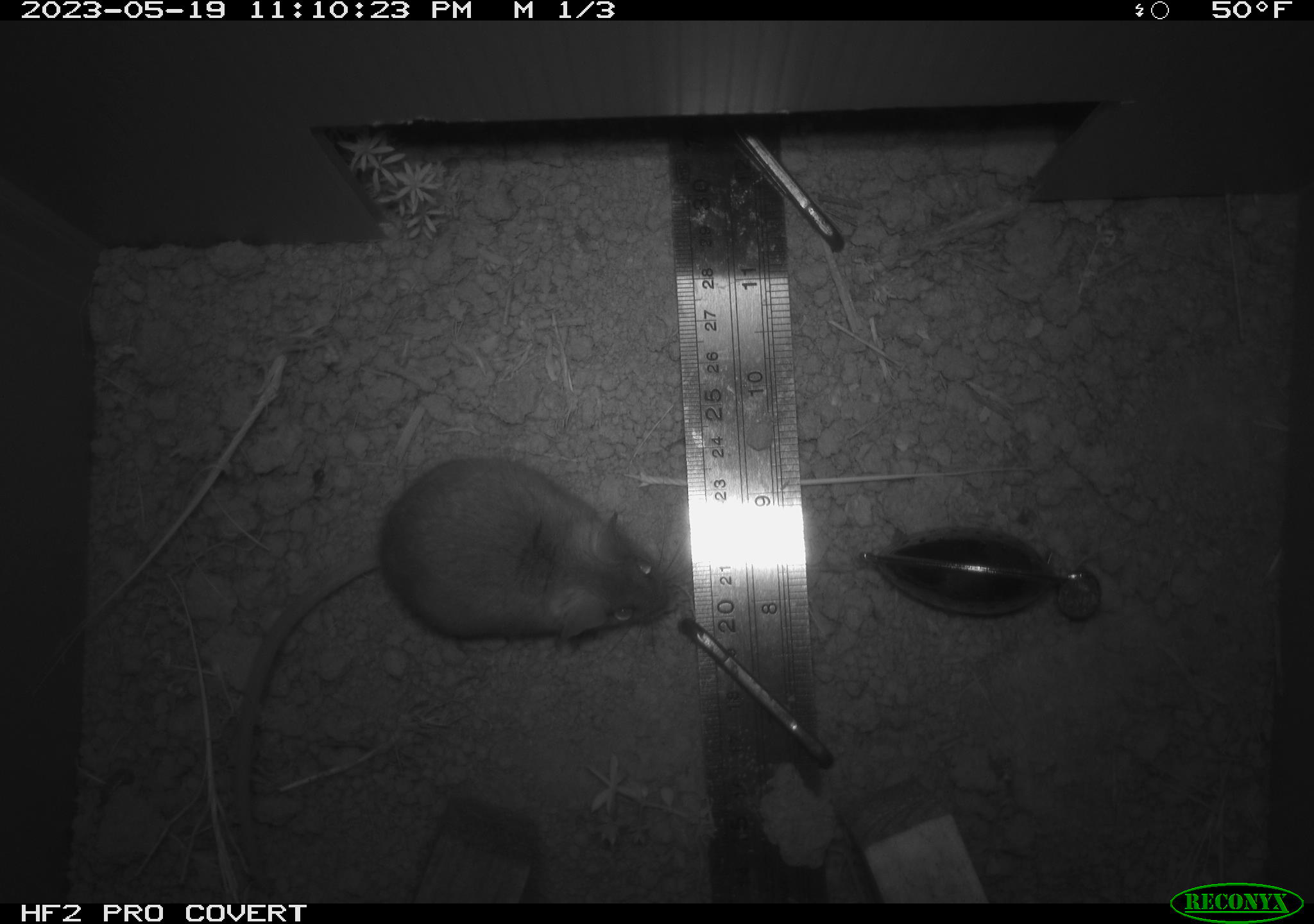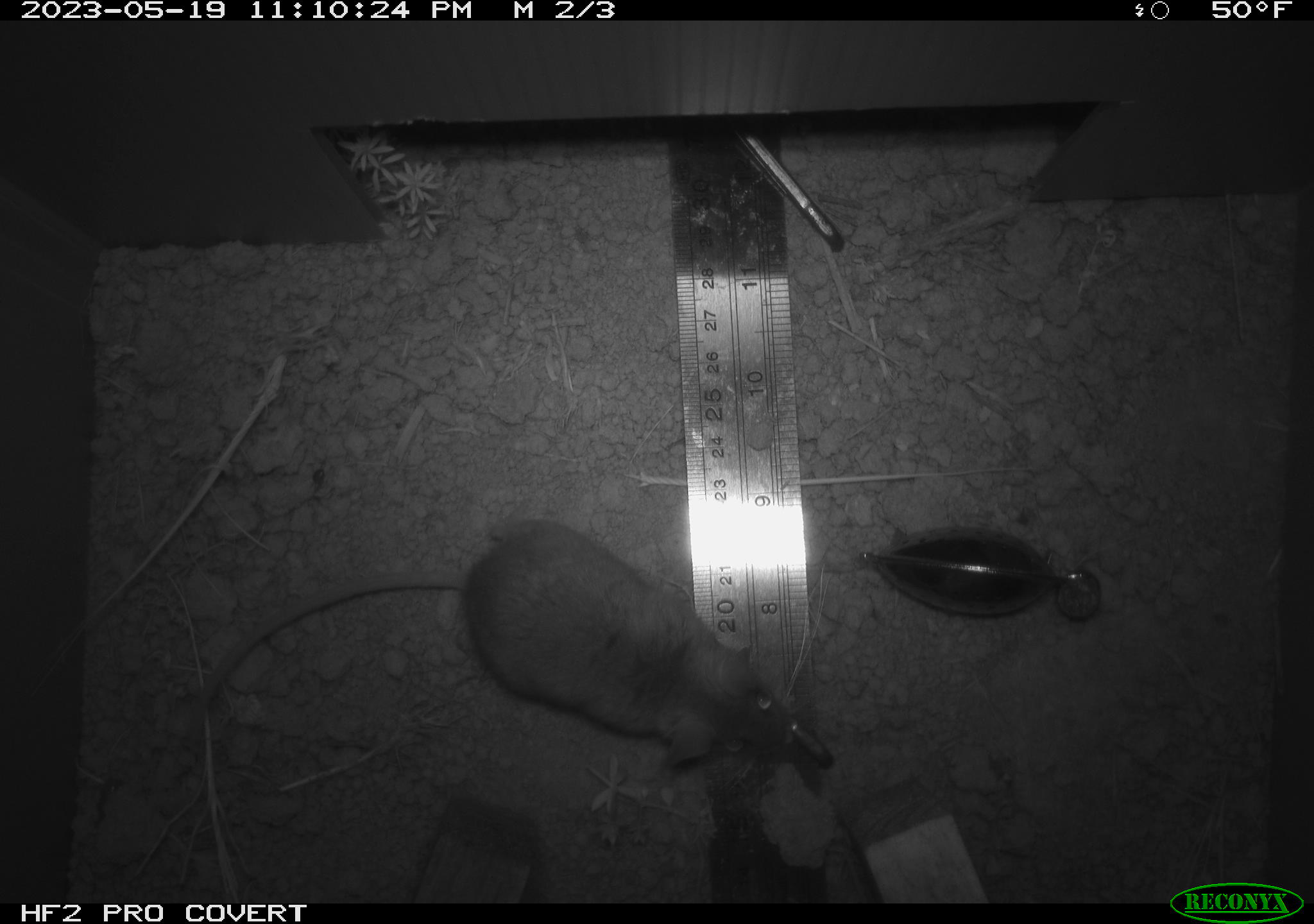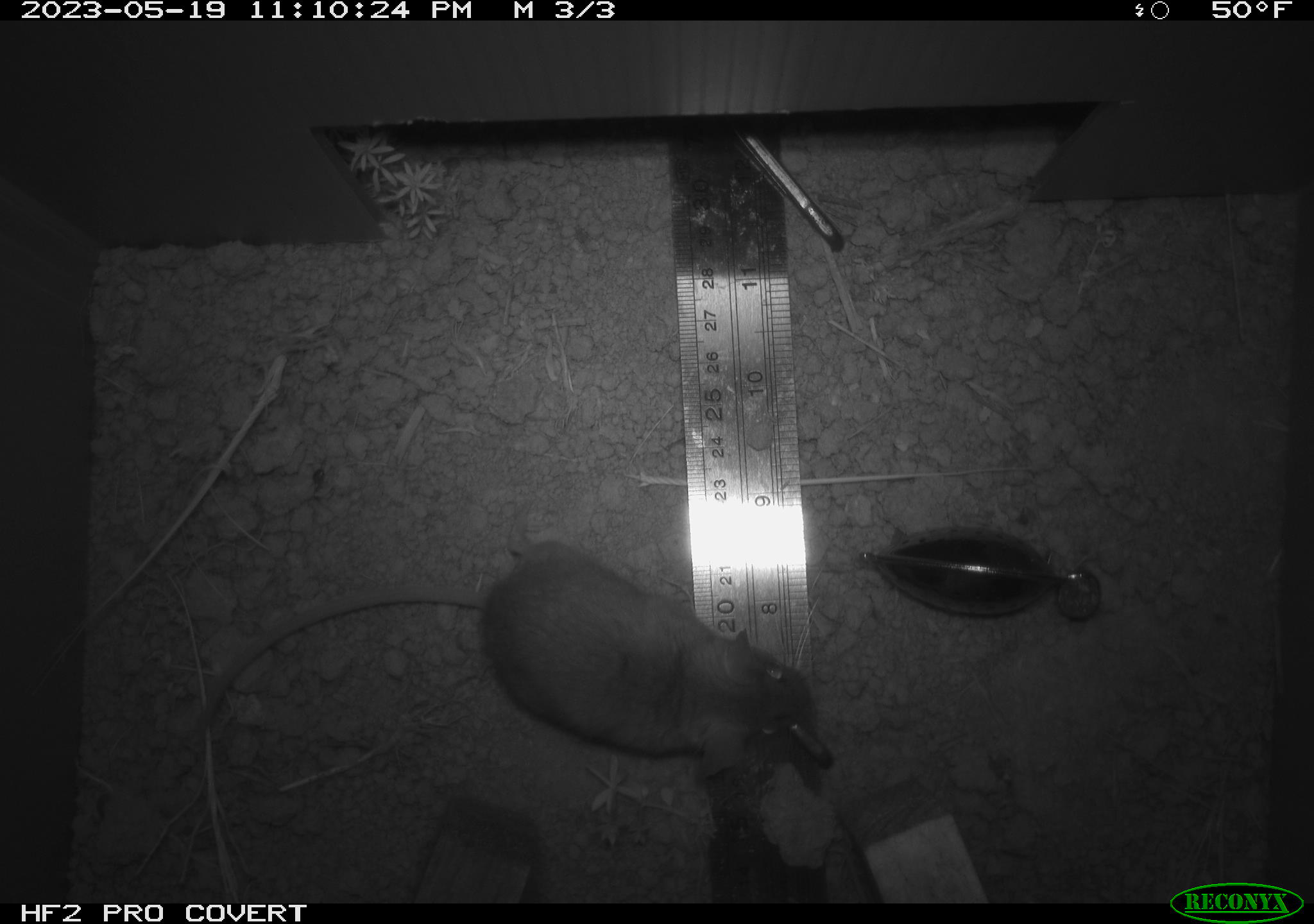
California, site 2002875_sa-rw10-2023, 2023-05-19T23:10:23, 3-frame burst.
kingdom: Animalia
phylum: Chordata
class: Mammalia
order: Rodentia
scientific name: Rodentia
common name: mouse species